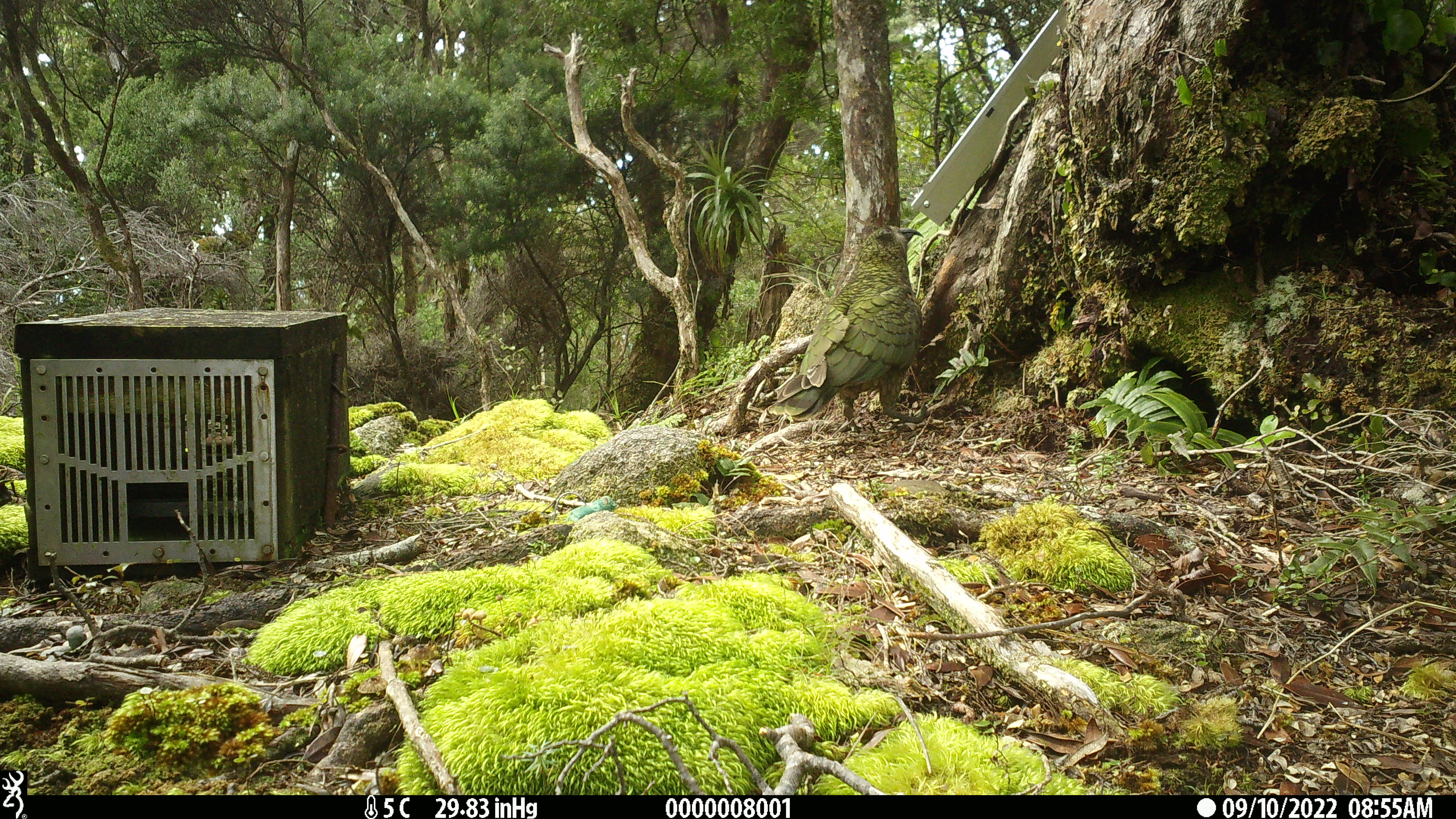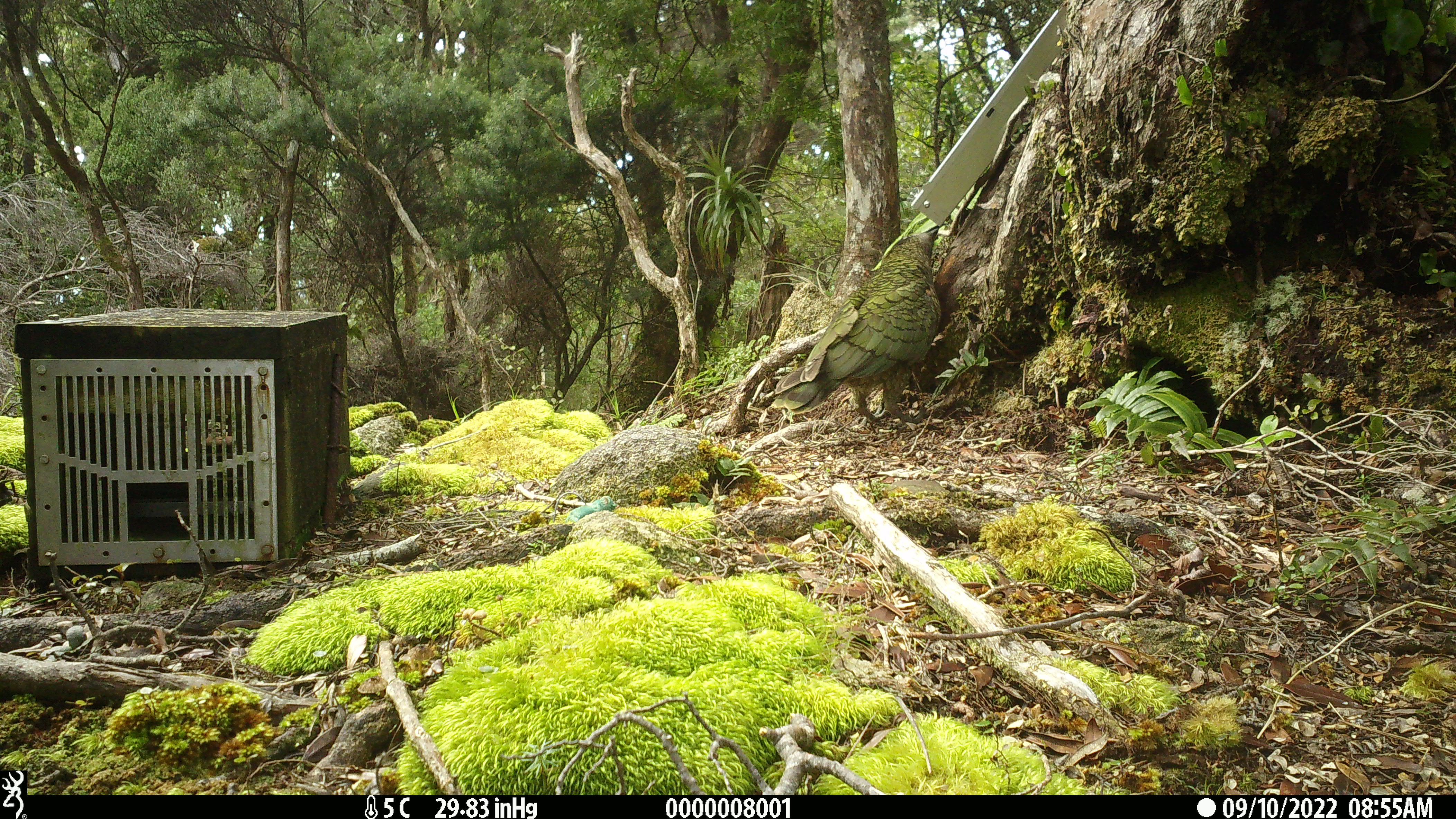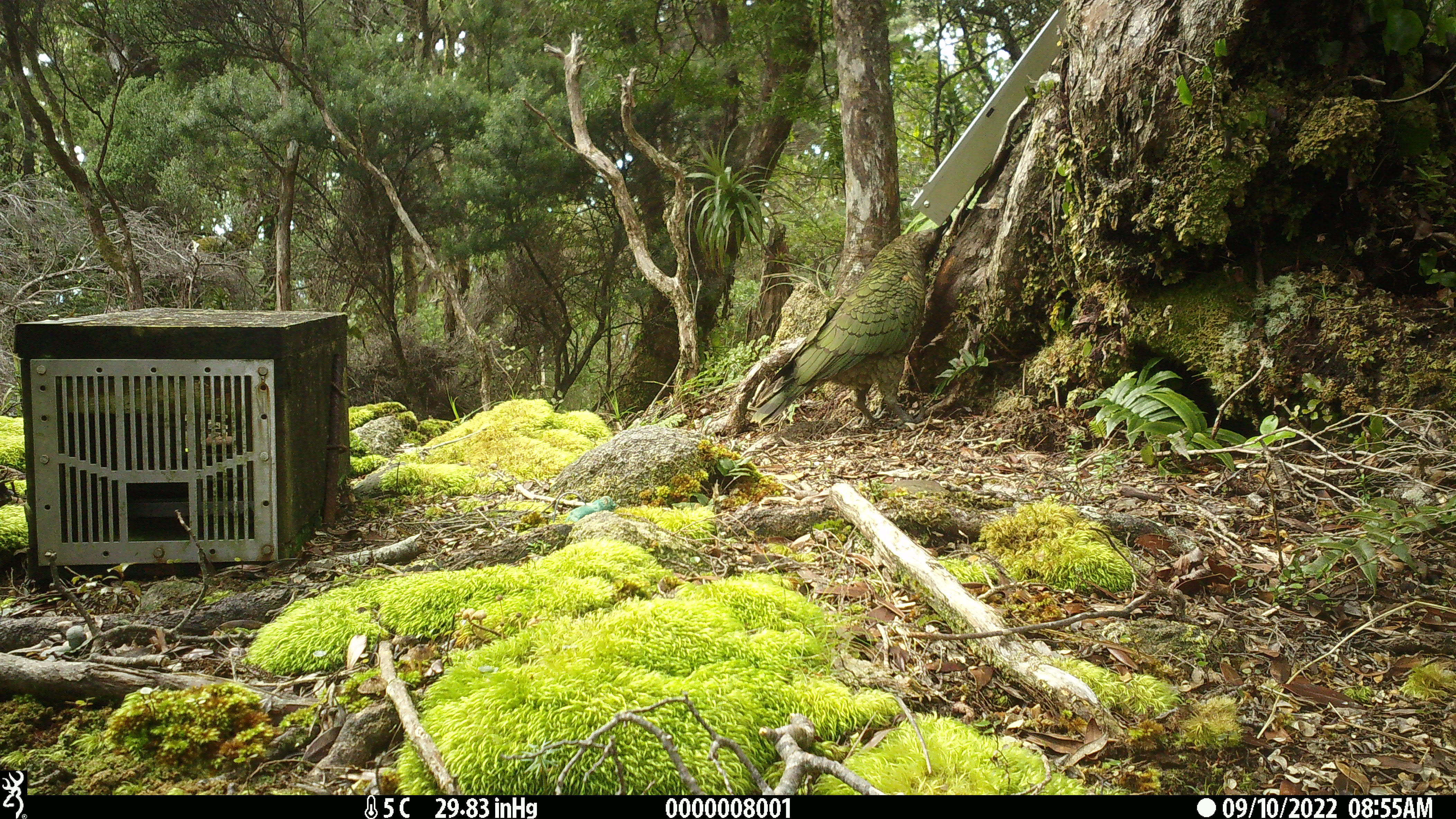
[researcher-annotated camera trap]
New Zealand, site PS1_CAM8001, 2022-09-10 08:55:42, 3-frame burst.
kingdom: Animalia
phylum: Chordata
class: Aves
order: Psittaciformes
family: Strigopidae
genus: Nestor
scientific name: Nestor notabilis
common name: kea